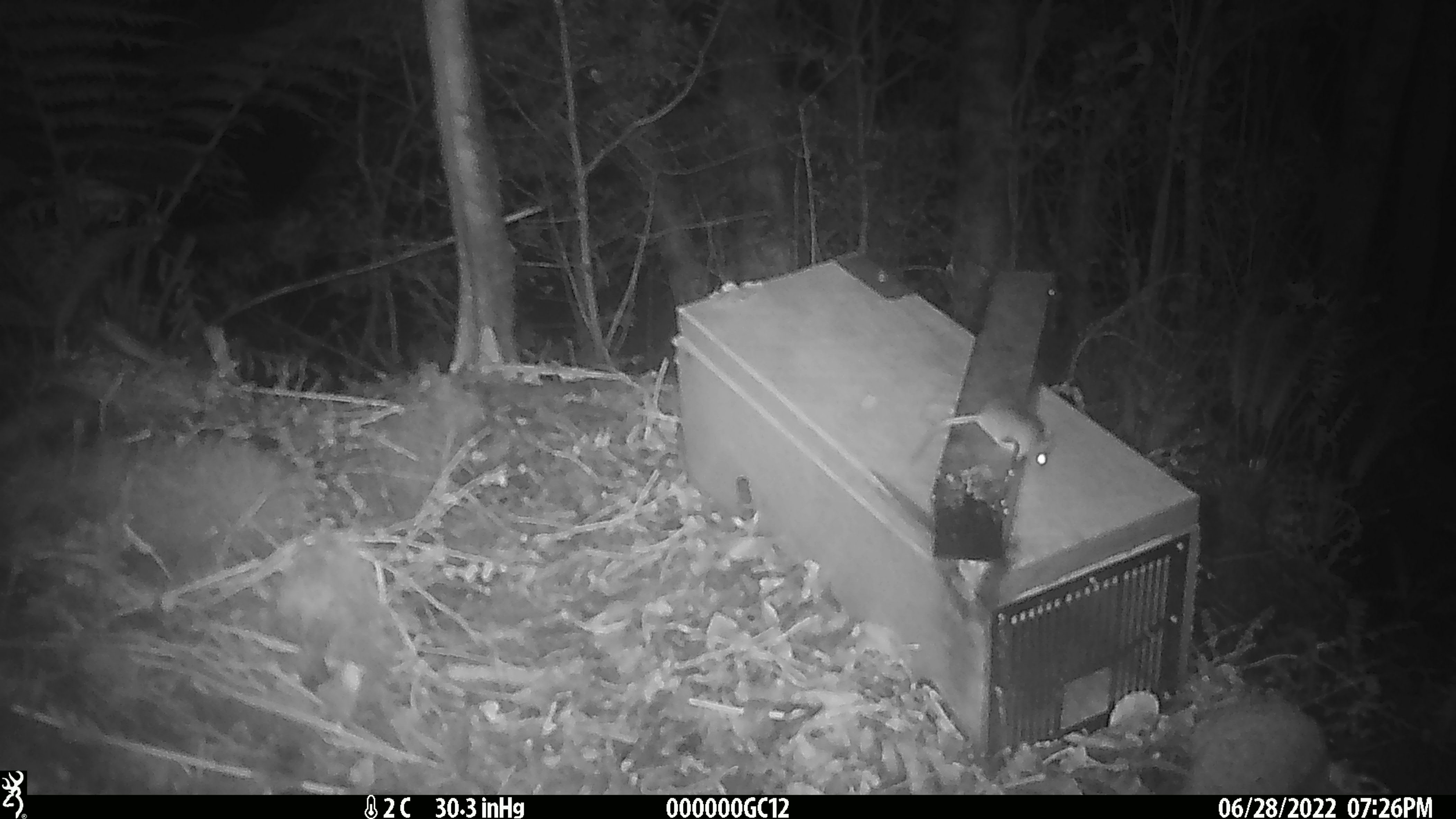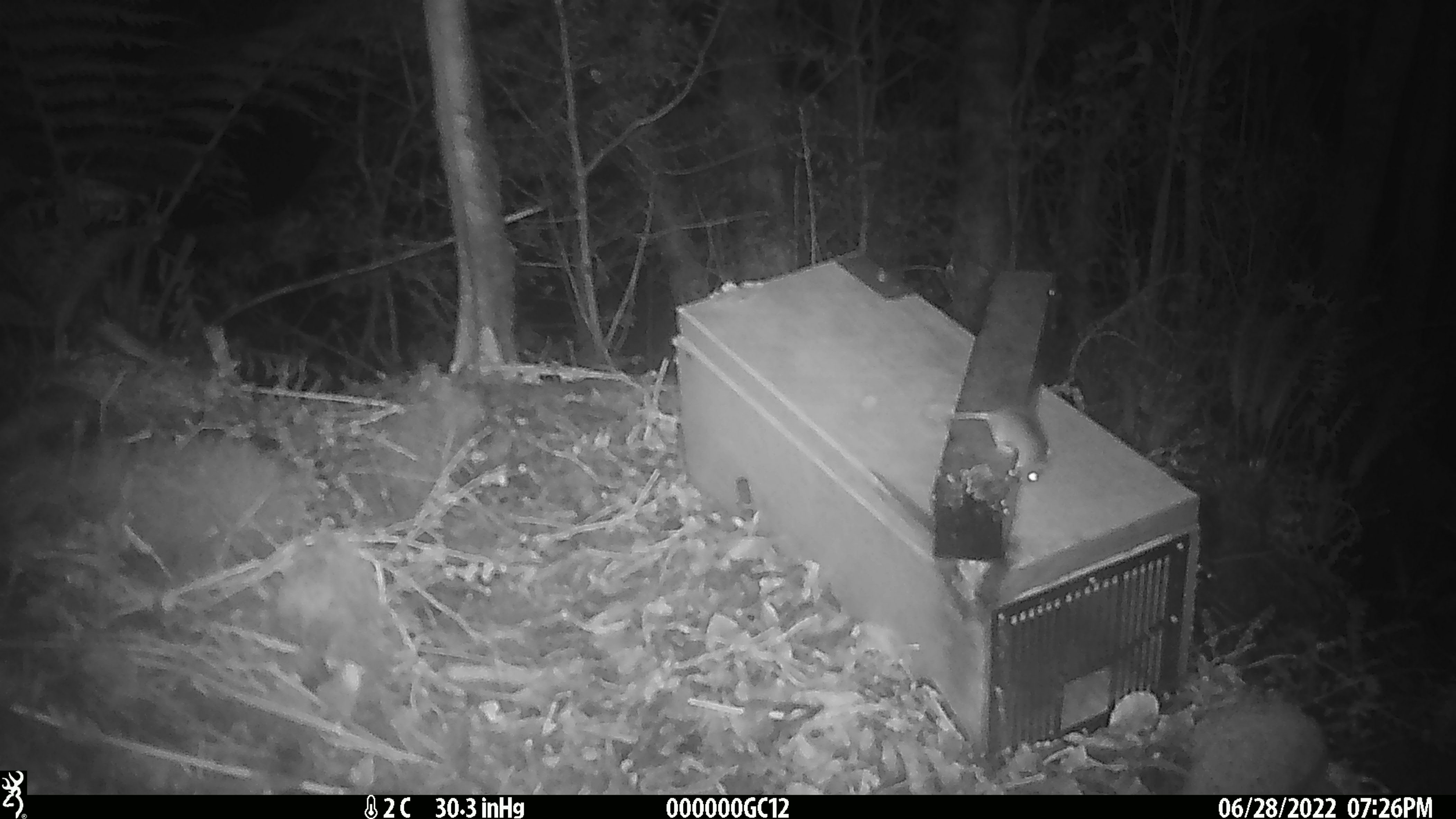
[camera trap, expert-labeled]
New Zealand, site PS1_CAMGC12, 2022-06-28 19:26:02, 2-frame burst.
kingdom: Animalia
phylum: Chordata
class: Mammalia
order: Rodentia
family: Muridae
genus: Mus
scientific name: Mus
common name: mouse